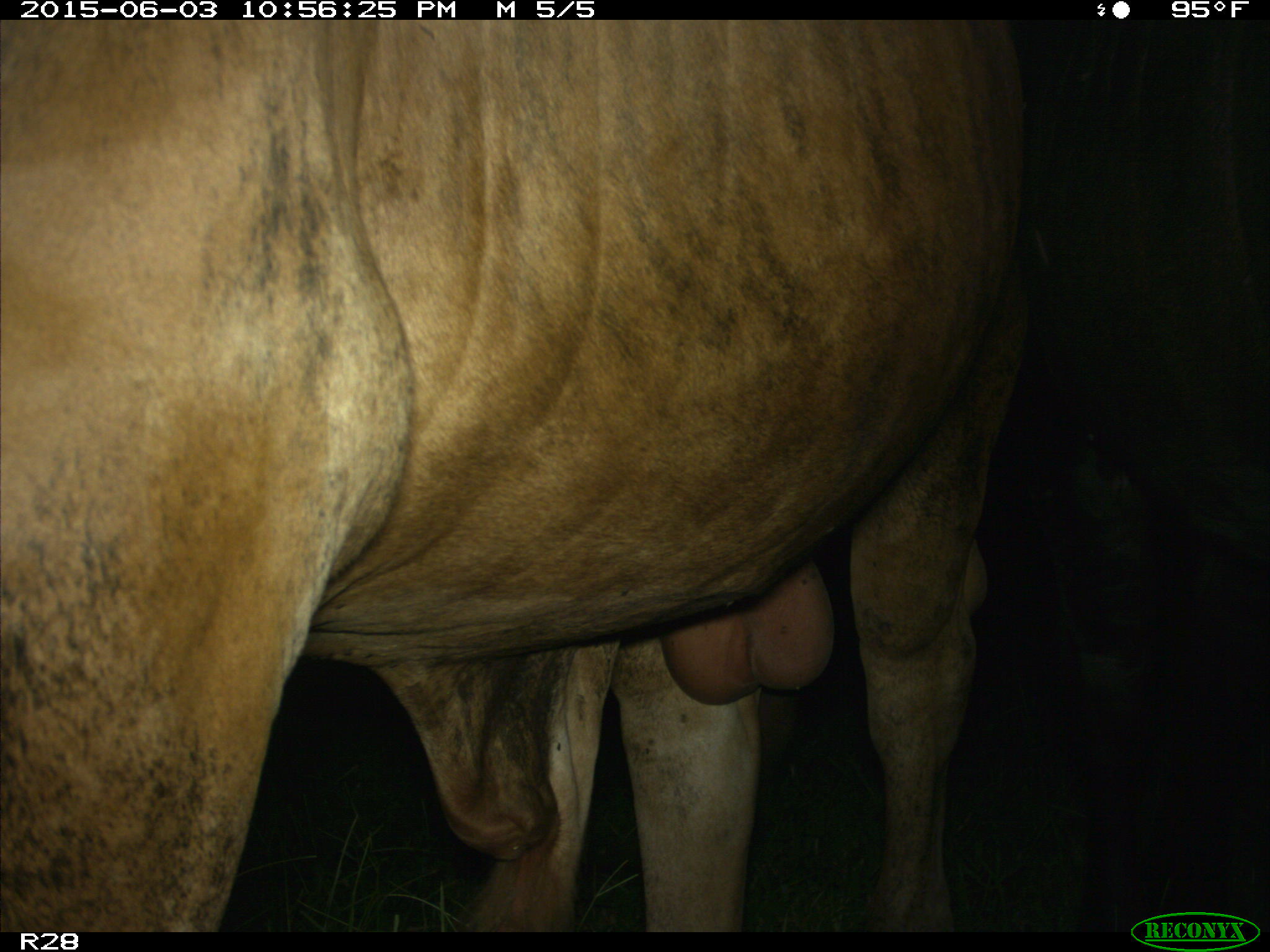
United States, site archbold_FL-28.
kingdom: Animalia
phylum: Chordata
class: Mammalia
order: Artiodactyla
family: Bovidae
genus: Bos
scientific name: Bos taurus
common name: domestic cow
Bos taurus (domestic cow).